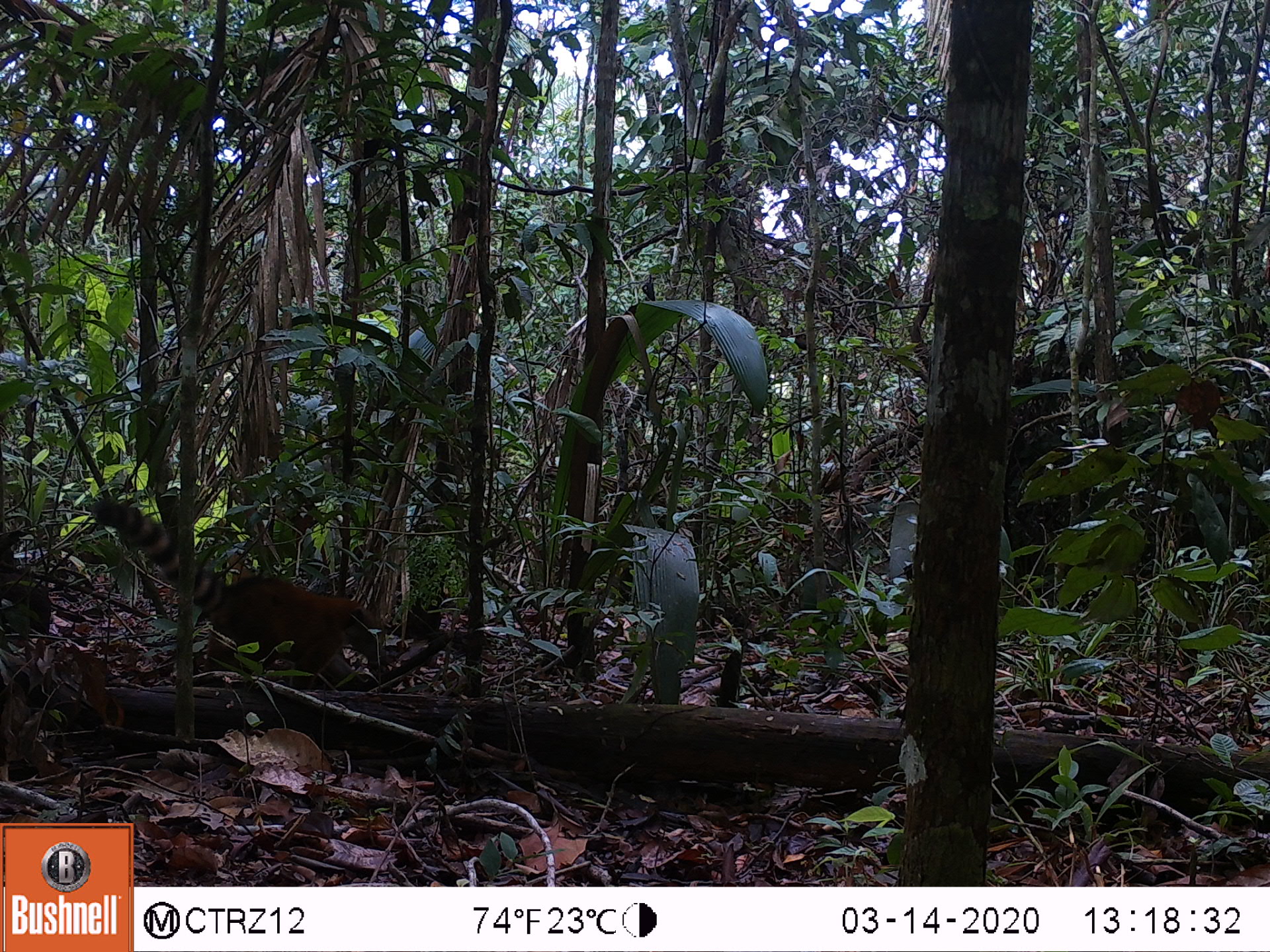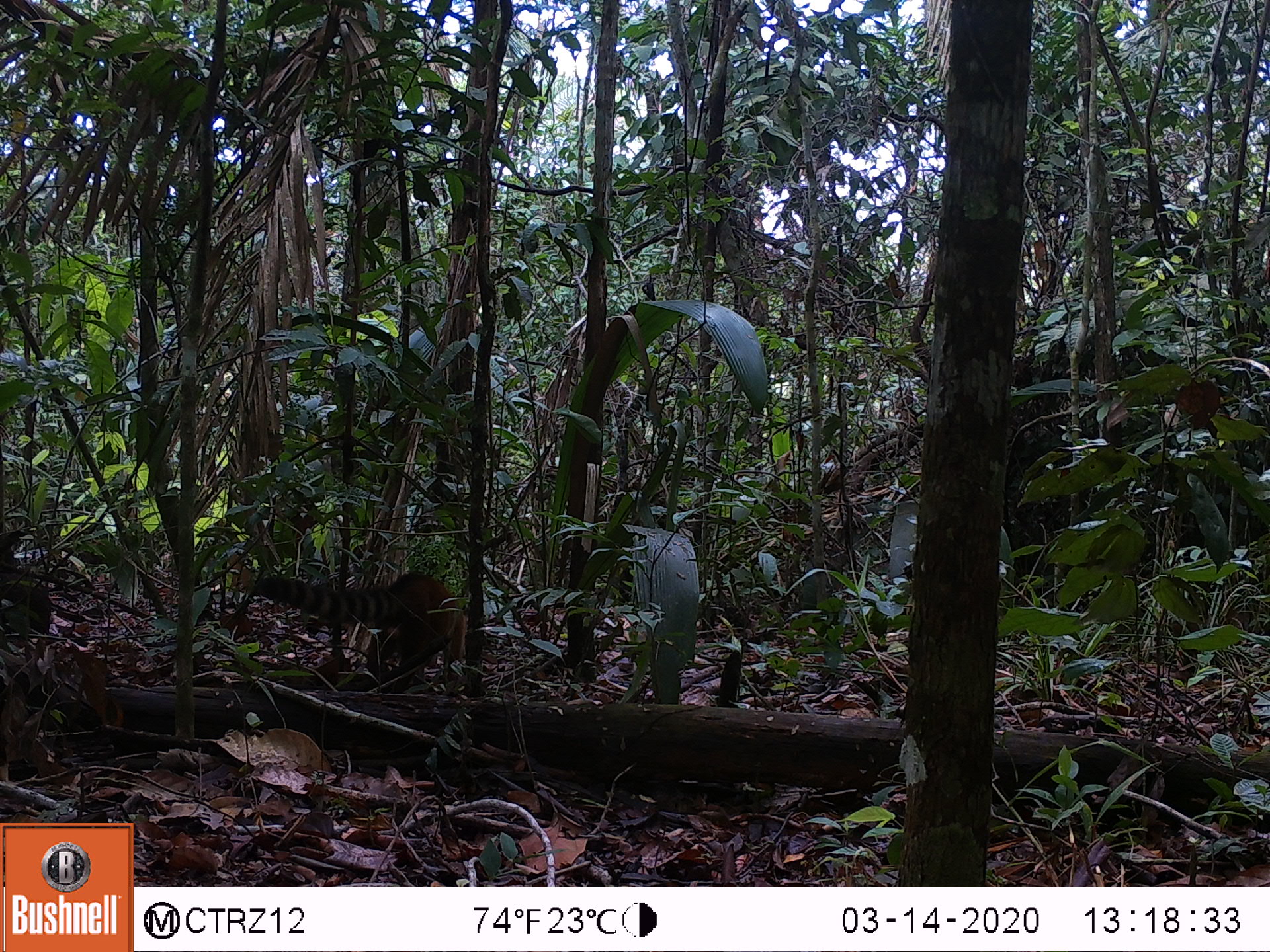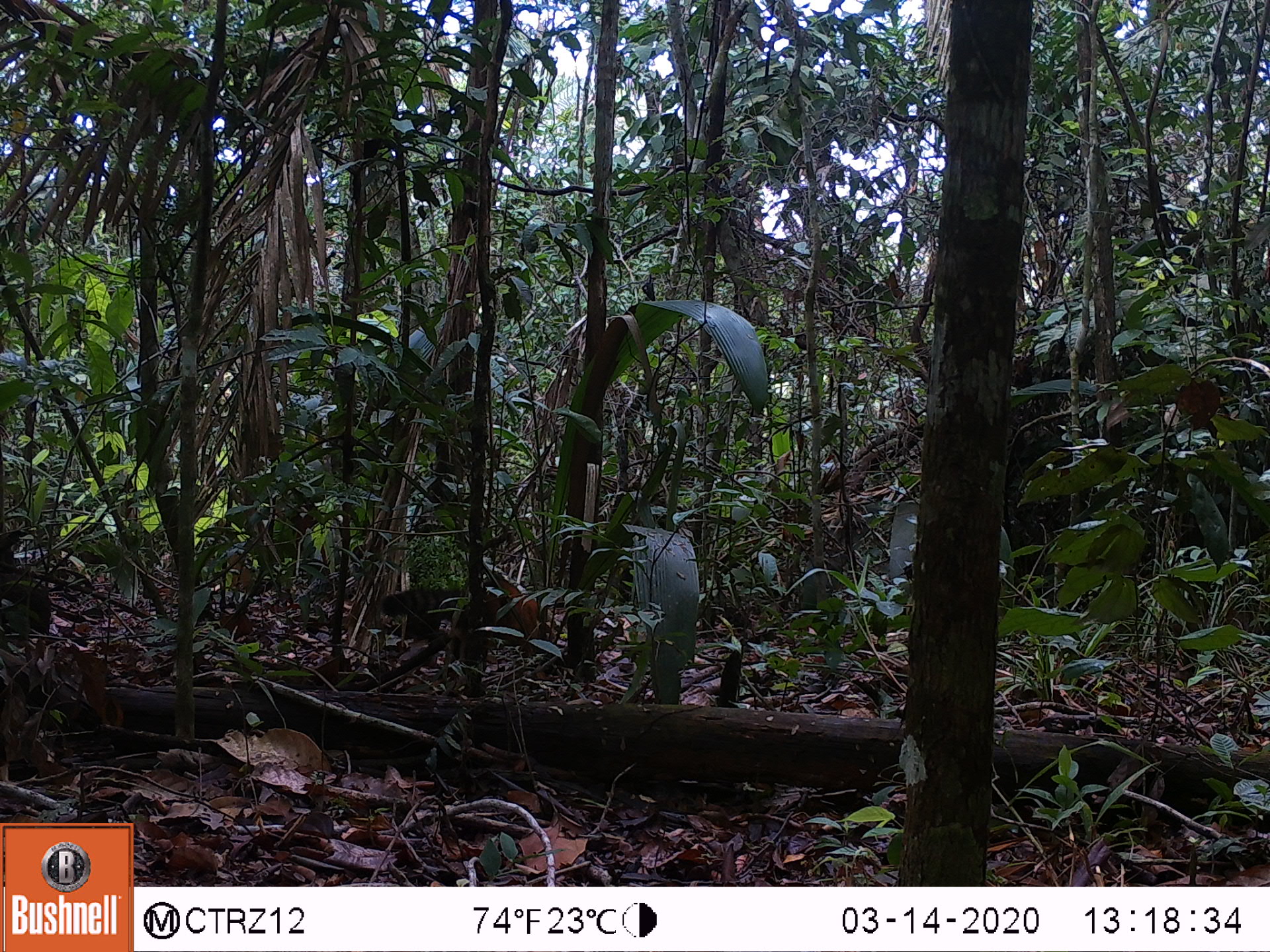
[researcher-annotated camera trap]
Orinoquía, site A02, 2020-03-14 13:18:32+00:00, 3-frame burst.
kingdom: Animalia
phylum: Chordata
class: Mammalia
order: Carnivora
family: Procyonidae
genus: Nasua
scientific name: Nasua nasua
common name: south american coati